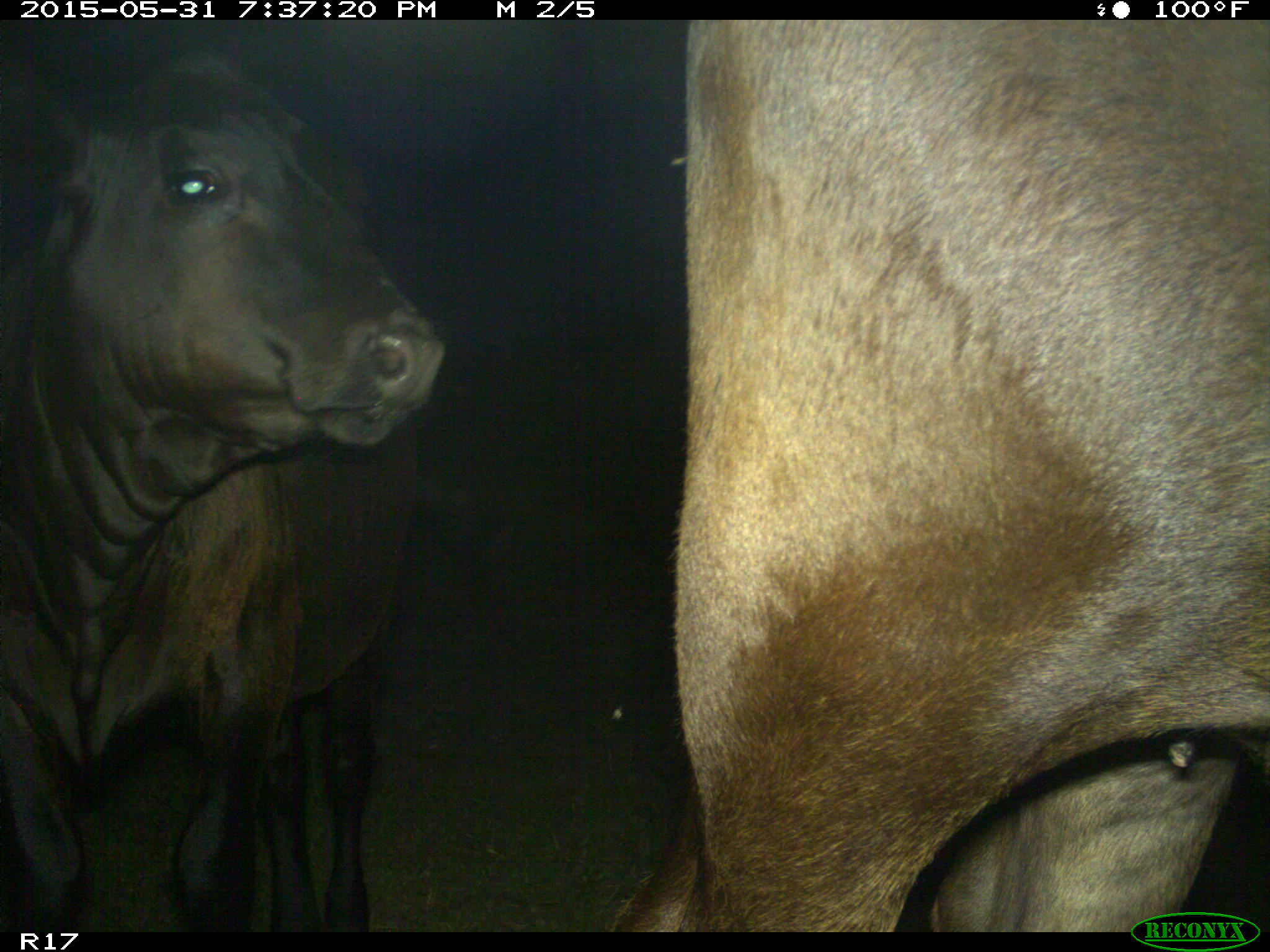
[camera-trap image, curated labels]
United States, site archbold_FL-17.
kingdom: Animalia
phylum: Chordata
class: Mammalia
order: Artiodactyla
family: Bovidae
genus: Bos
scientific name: Bos taurus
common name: domestic cow